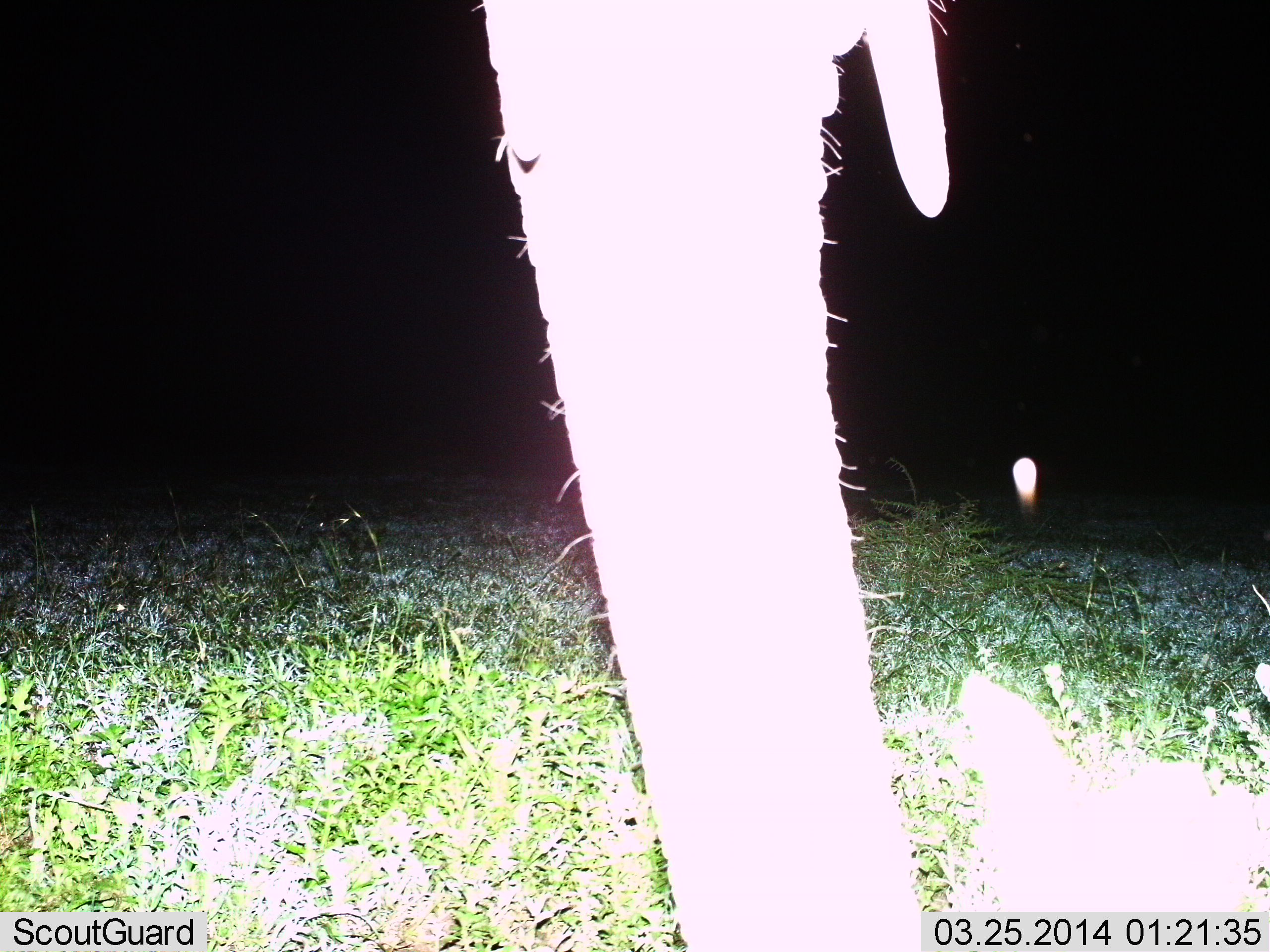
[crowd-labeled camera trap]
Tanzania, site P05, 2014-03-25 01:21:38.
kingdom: Animalia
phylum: Chordata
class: Mammalia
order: Proboscidea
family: Elephantidae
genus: Loxodonta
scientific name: Loxodonta africana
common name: african bush elephant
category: elephant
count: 1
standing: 100%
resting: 0%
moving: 0%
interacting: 0%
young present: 0%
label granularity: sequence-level